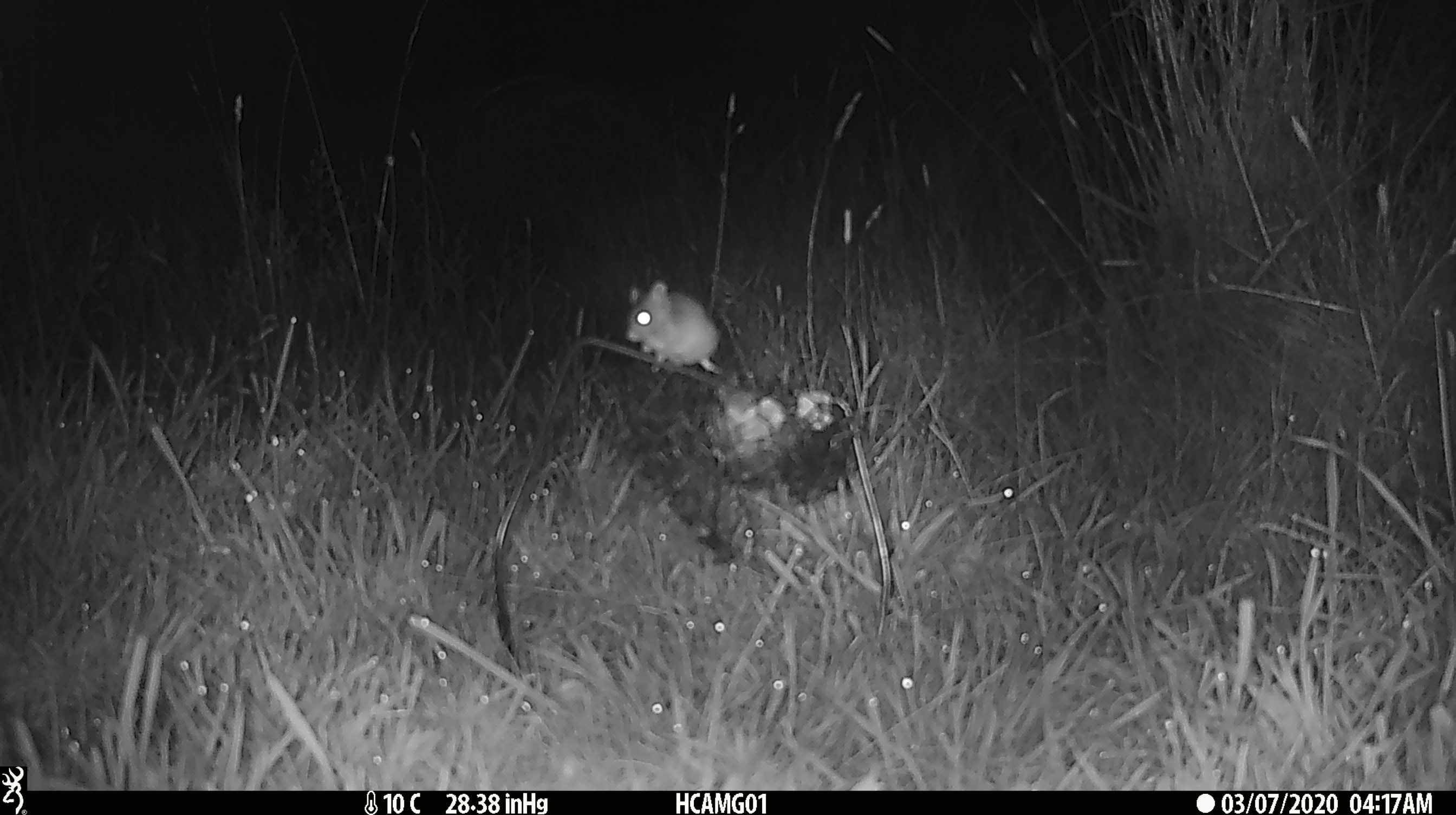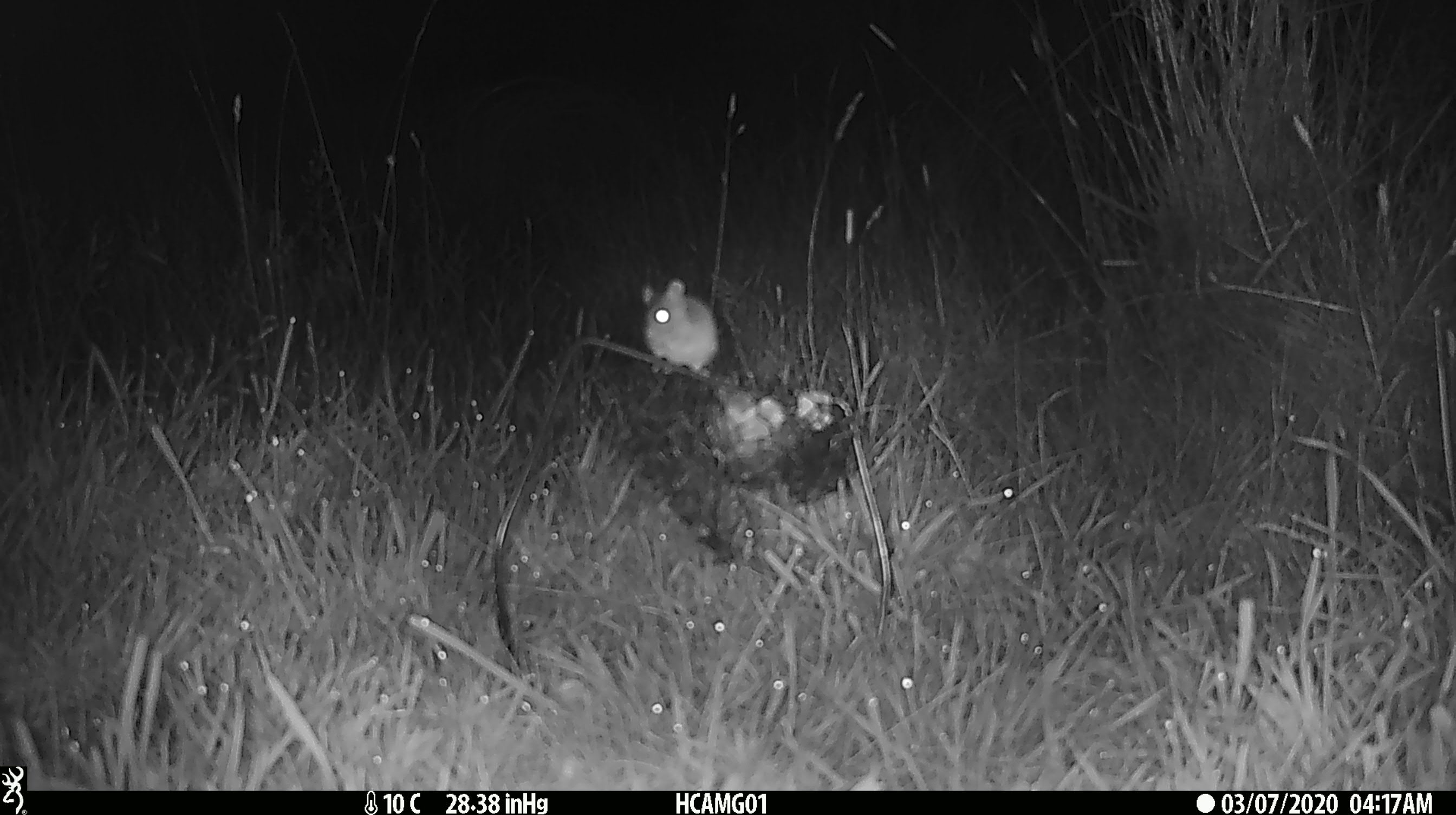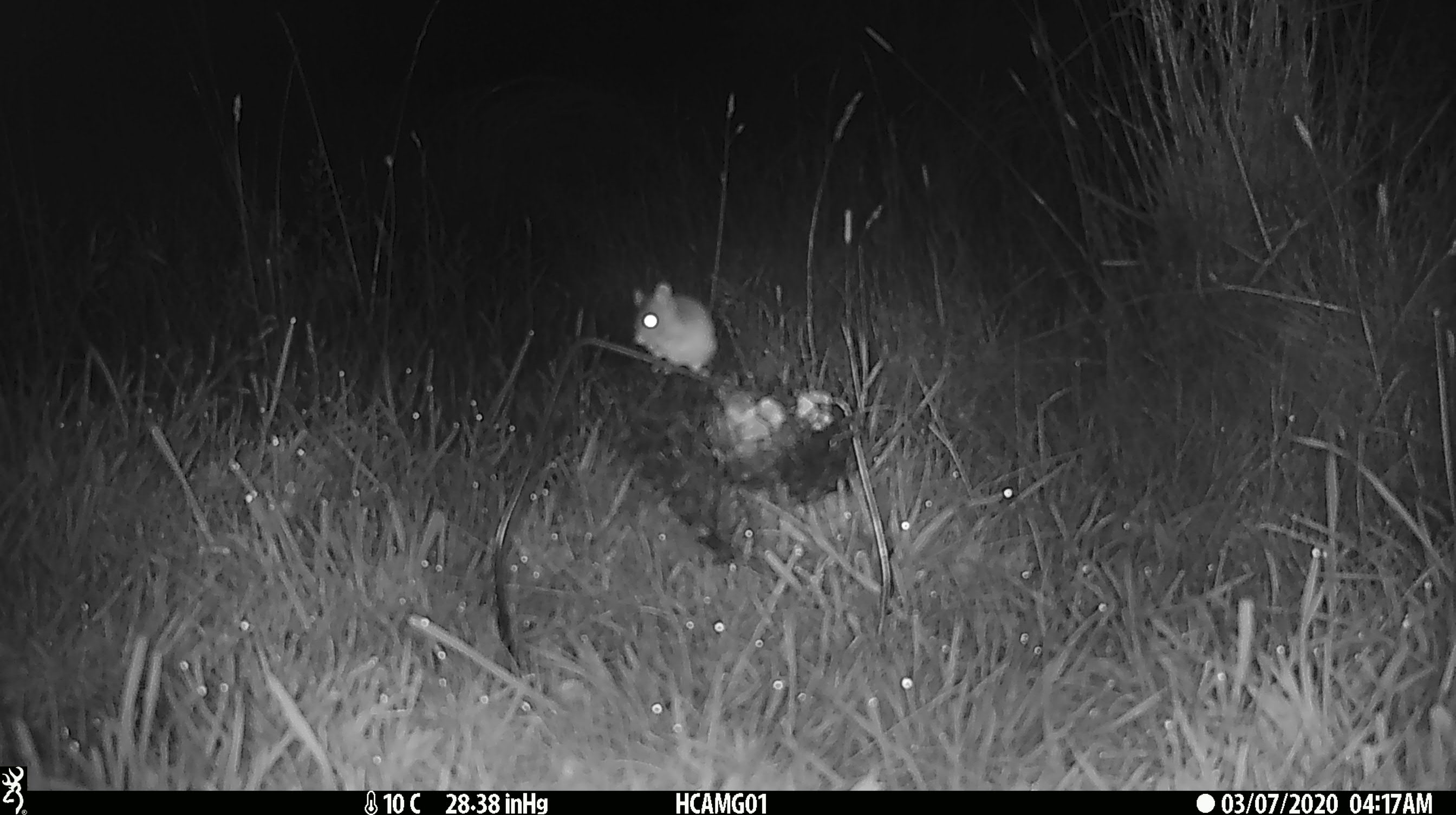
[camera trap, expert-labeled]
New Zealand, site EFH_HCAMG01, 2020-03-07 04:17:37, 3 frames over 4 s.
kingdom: Animalia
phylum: Chordata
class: Mammalia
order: Rodentia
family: Muridae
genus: Mus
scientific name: Mus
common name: mouse